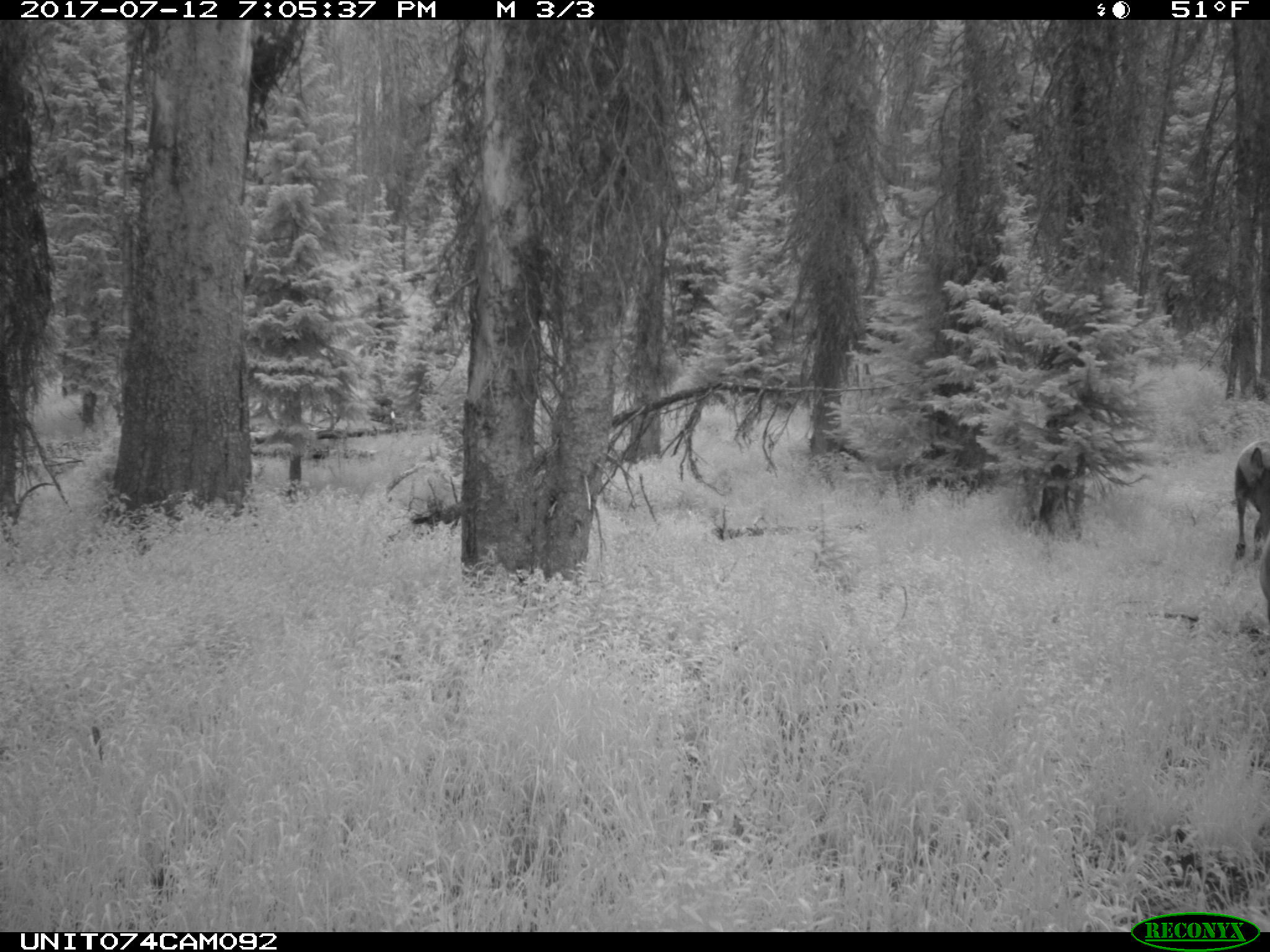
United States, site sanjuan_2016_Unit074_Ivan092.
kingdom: Animalia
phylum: Chordata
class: Mammalia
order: Artiodactyla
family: Cervidae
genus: Cervus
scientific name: Cervus elaphus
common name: red deer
Cervus elaphus (red deer).